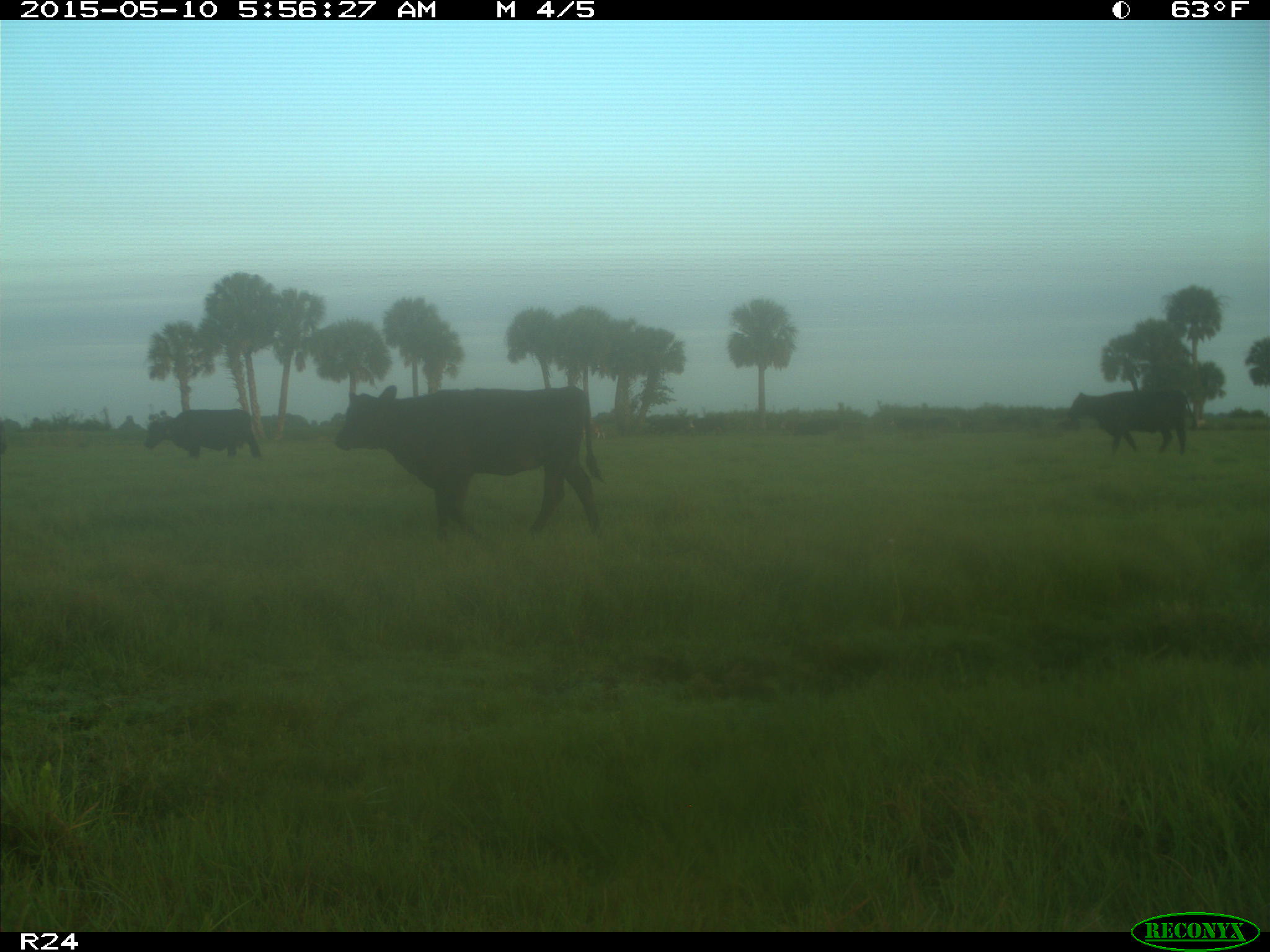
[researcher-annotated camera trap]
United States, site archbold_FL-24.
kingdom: Animalia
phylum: Chordata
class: Mammalia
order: Artiodactyla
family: Bovidae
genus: Bos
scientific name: Bos taurus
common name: domestic cow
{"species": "Bos taurus (domestic cow)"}